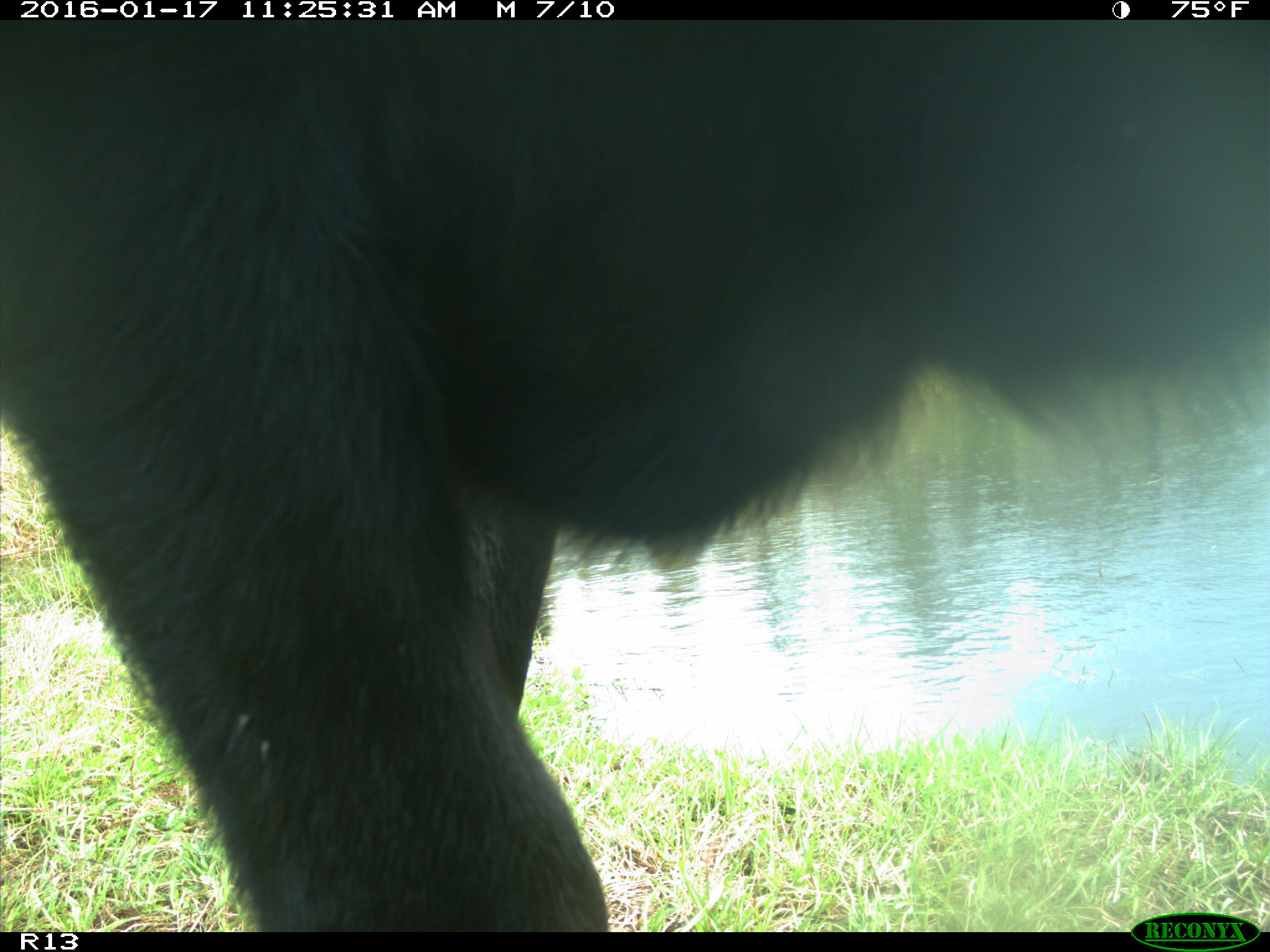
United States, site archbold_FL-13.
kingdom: Animalia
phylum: Chordata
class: Mammalia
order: Artiodactyla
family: Bovidae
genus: Bos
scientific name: Bos taurus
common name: domestic cow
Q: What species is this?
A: Bos taurus (domestic cow).